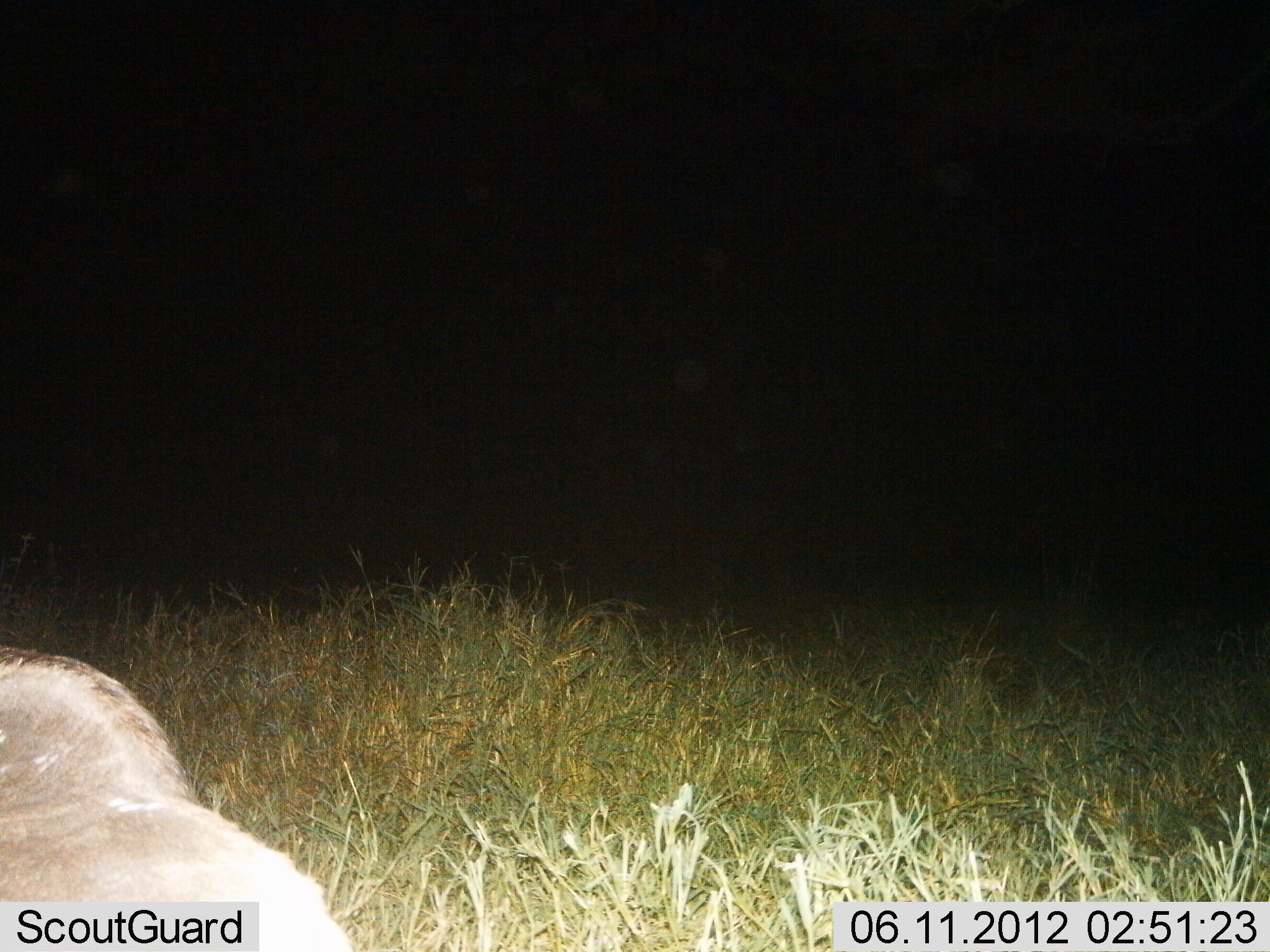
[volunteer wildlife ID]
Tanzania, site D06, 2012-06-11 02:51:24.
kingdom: Animalia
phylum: Chordata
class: Mammalia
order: Artiodactyla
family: Bovidae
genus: Connochaetes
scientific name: Connochaetes taurinus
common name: blue wildebeest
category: wildebeest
Wildebeest (blue wildebeest) (Connochaetes taurinus), count 1. Behavior (volunteer vote fractions): standing 20%, resting 70%, moving 10%, interacting 0%. Young present (vote fraction): 0%. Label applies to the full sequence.